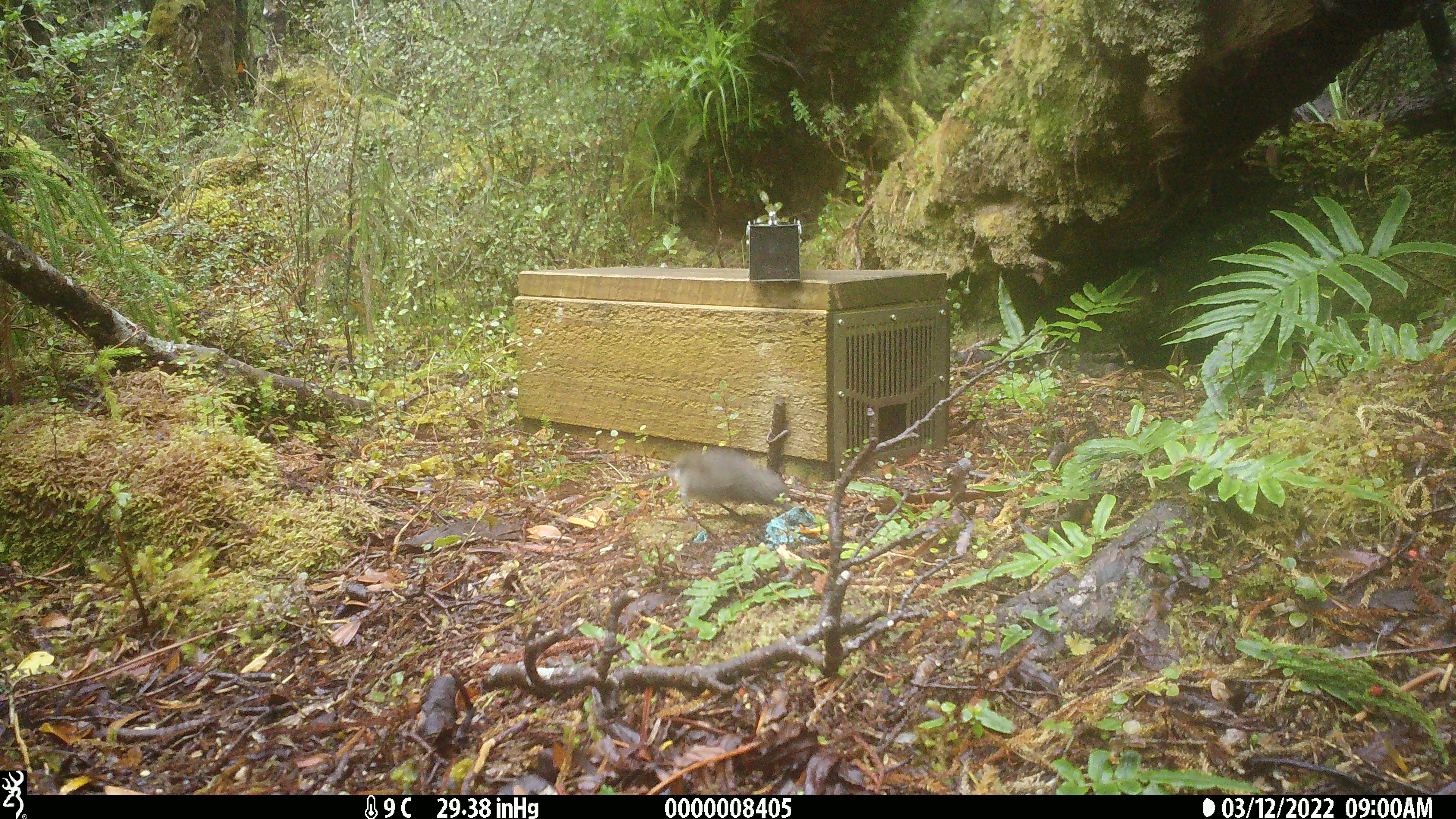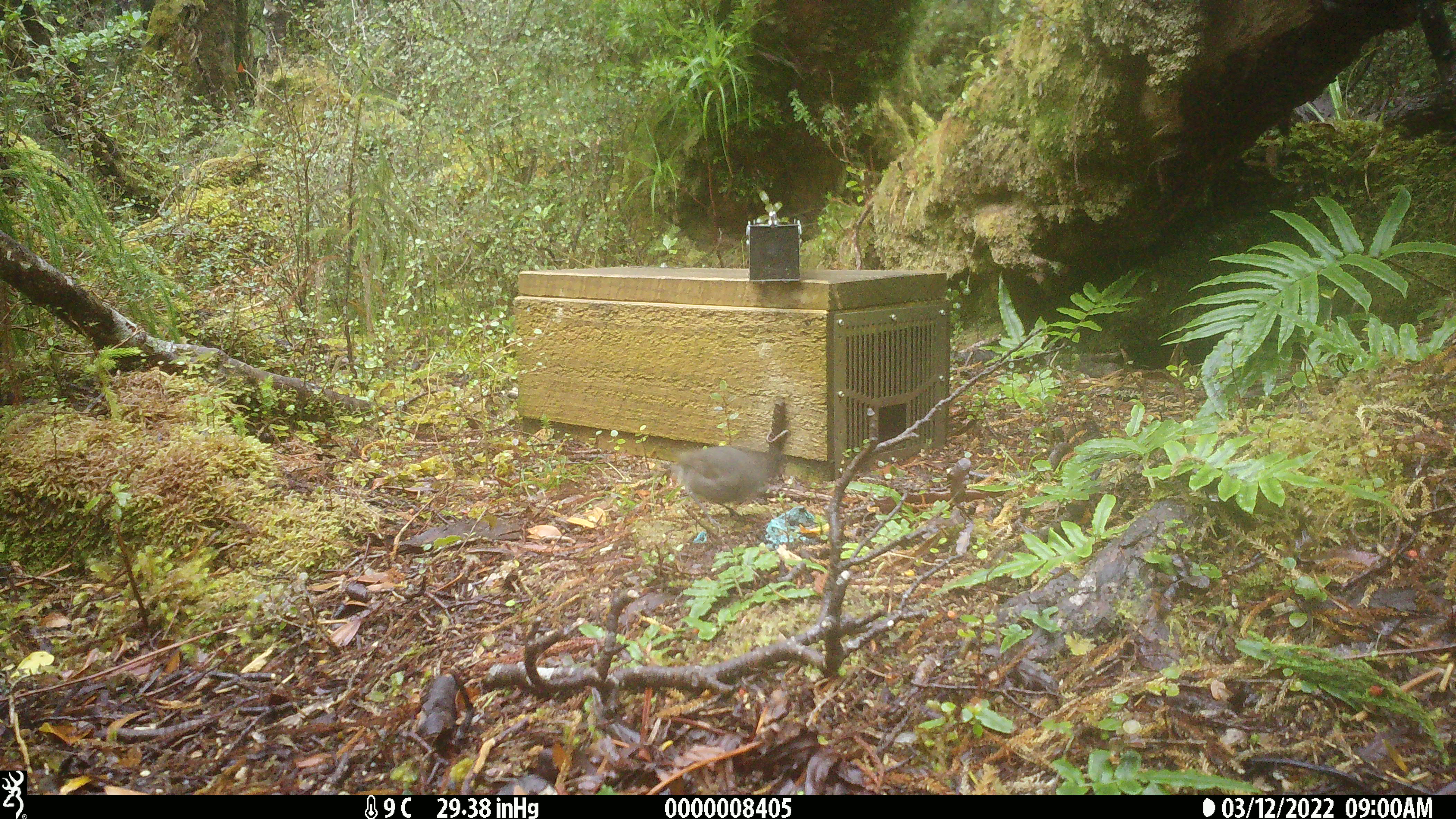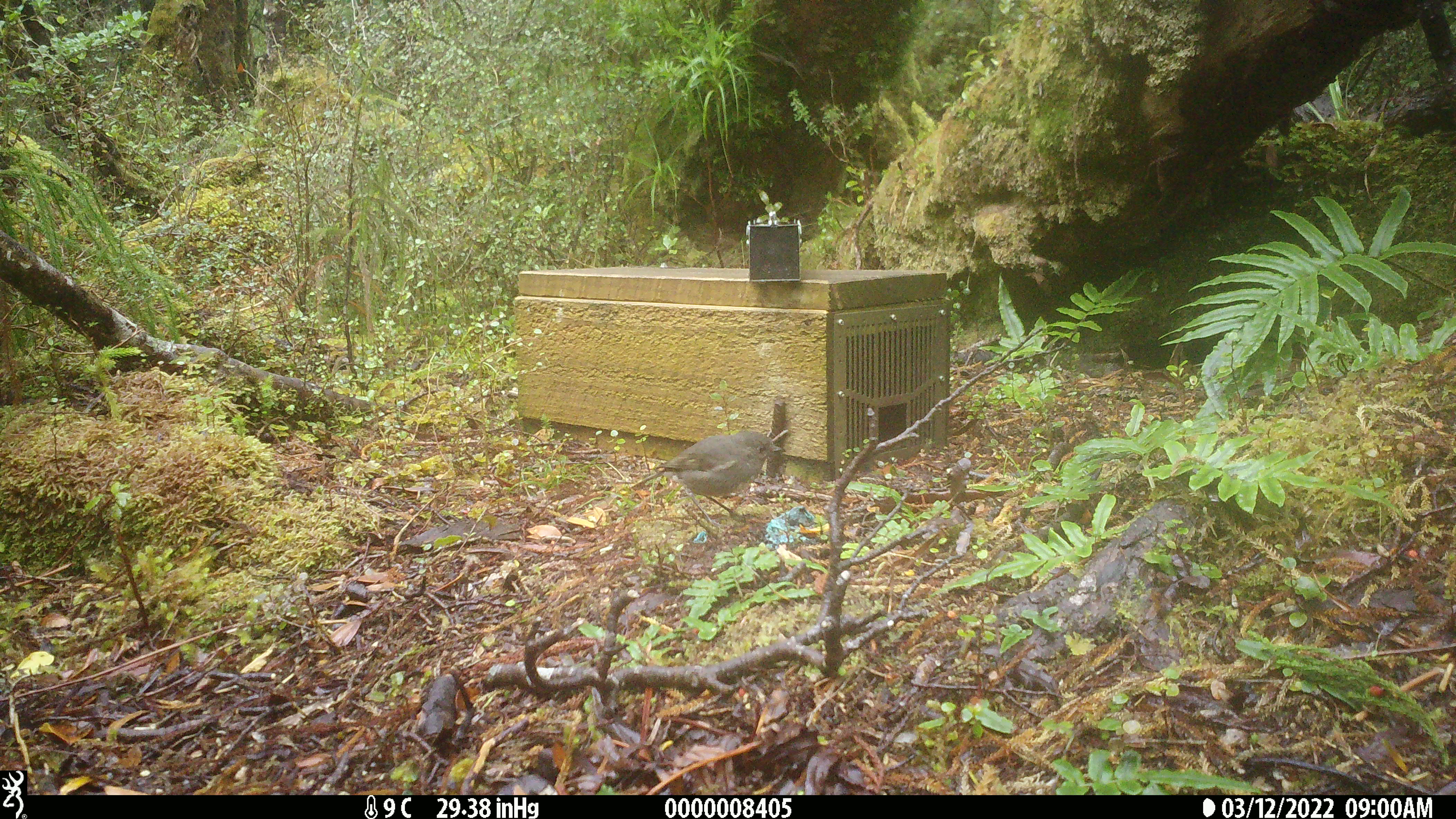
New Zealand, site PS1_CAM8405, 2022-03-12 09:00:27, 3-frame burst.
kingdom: Animalia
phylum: Chordata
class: Aves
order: Passeriformes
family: Petroicidae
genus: Petroica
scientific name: Petroica australis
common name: new zealand robin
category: robin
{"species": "robin (new zealand robin) (Petroica australis)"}